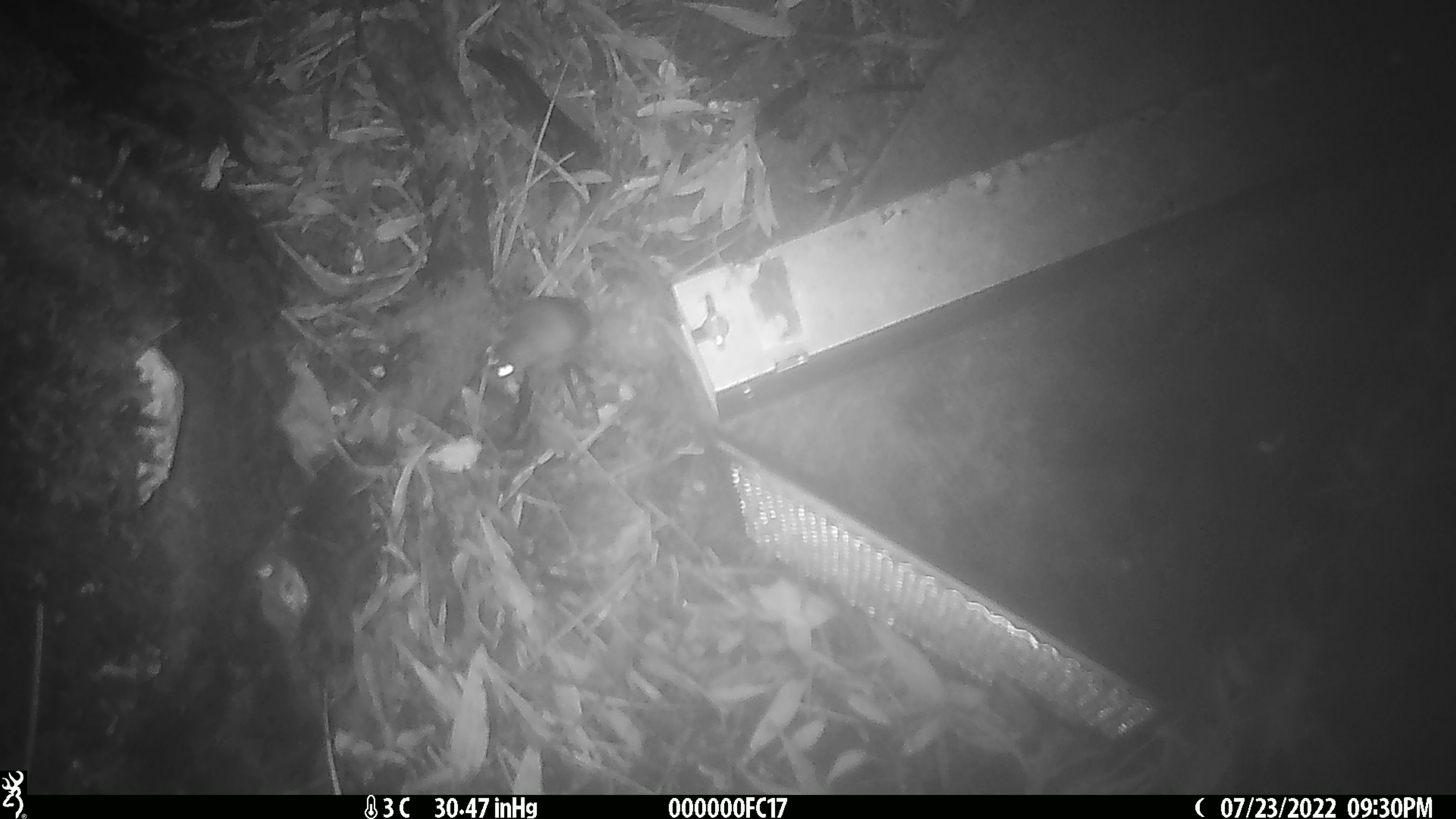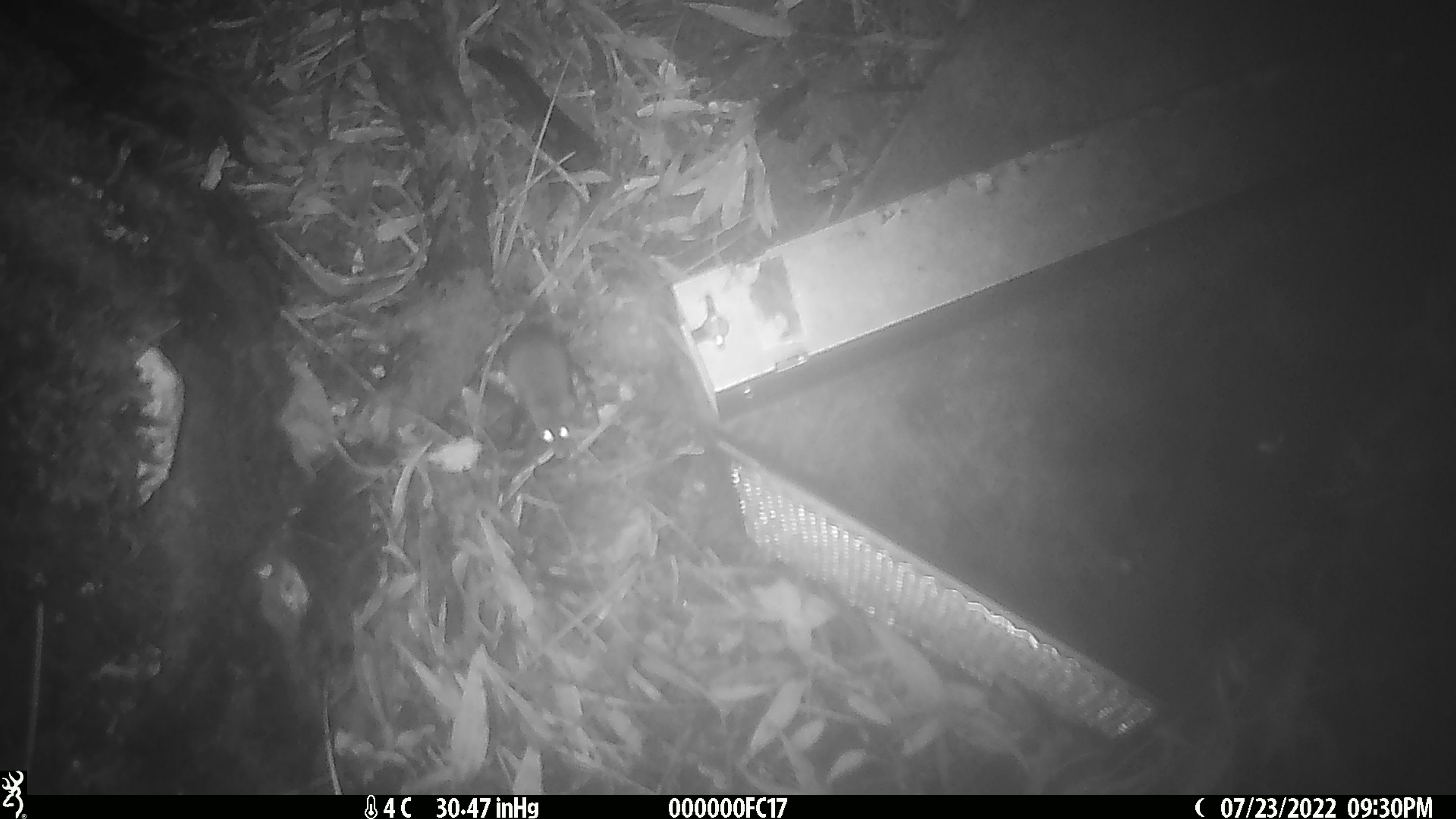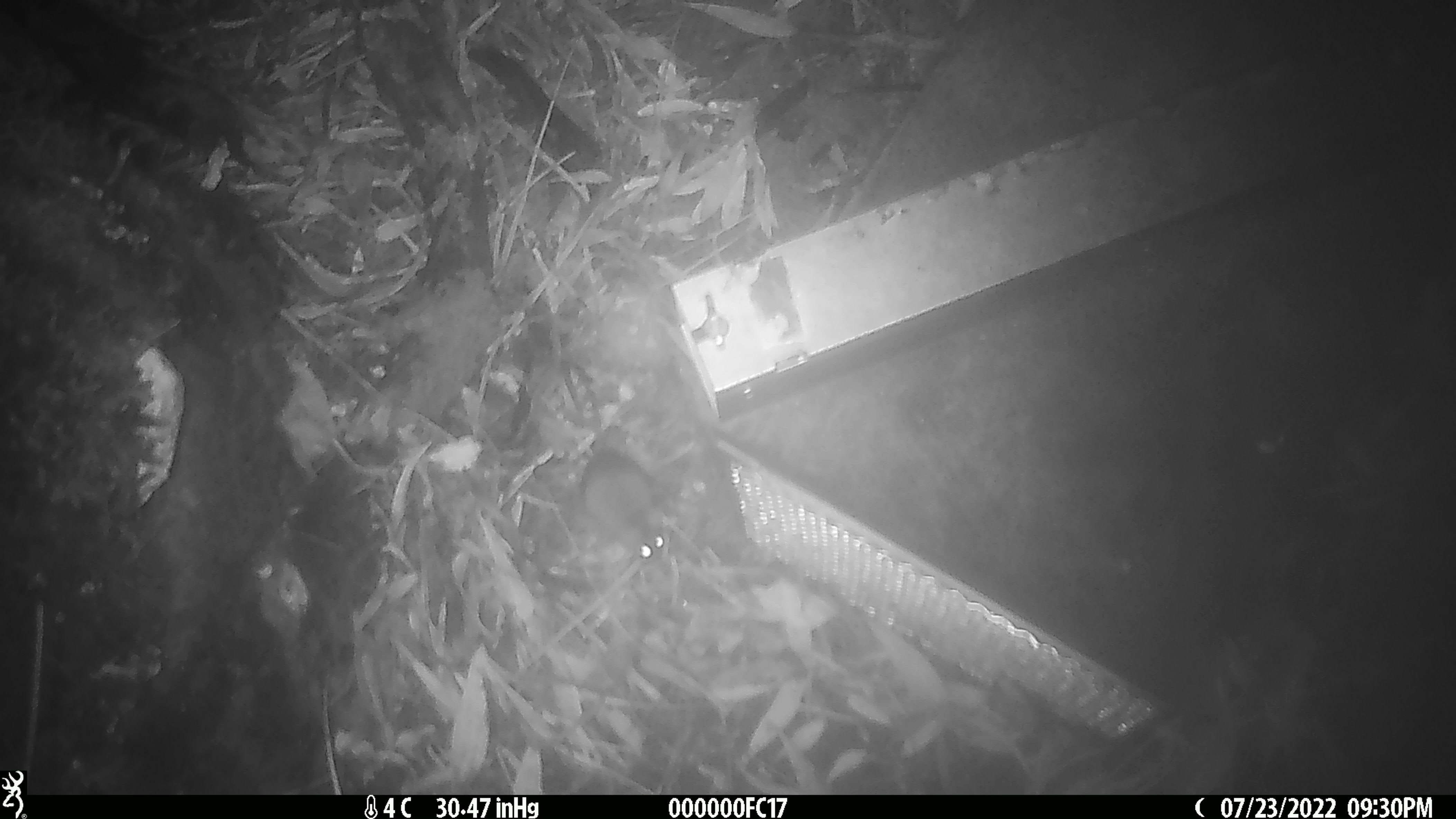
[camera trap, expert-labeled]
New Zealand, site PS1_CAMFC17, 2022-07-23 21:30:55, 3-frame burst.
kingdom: Animalia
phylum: Chordata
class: Mammalia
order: Rodentia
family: Muridae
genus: Mus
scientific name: Mus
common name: mouse